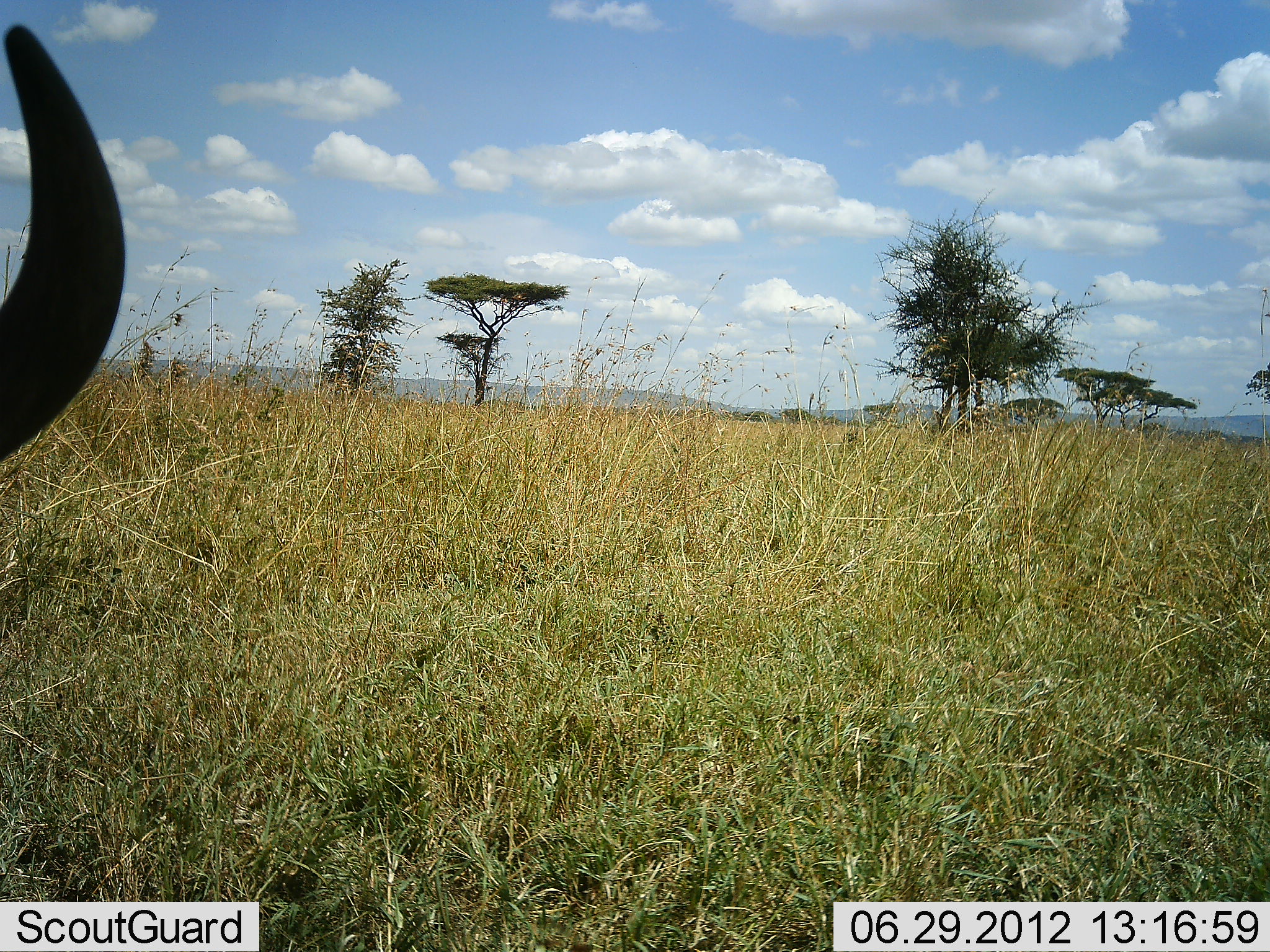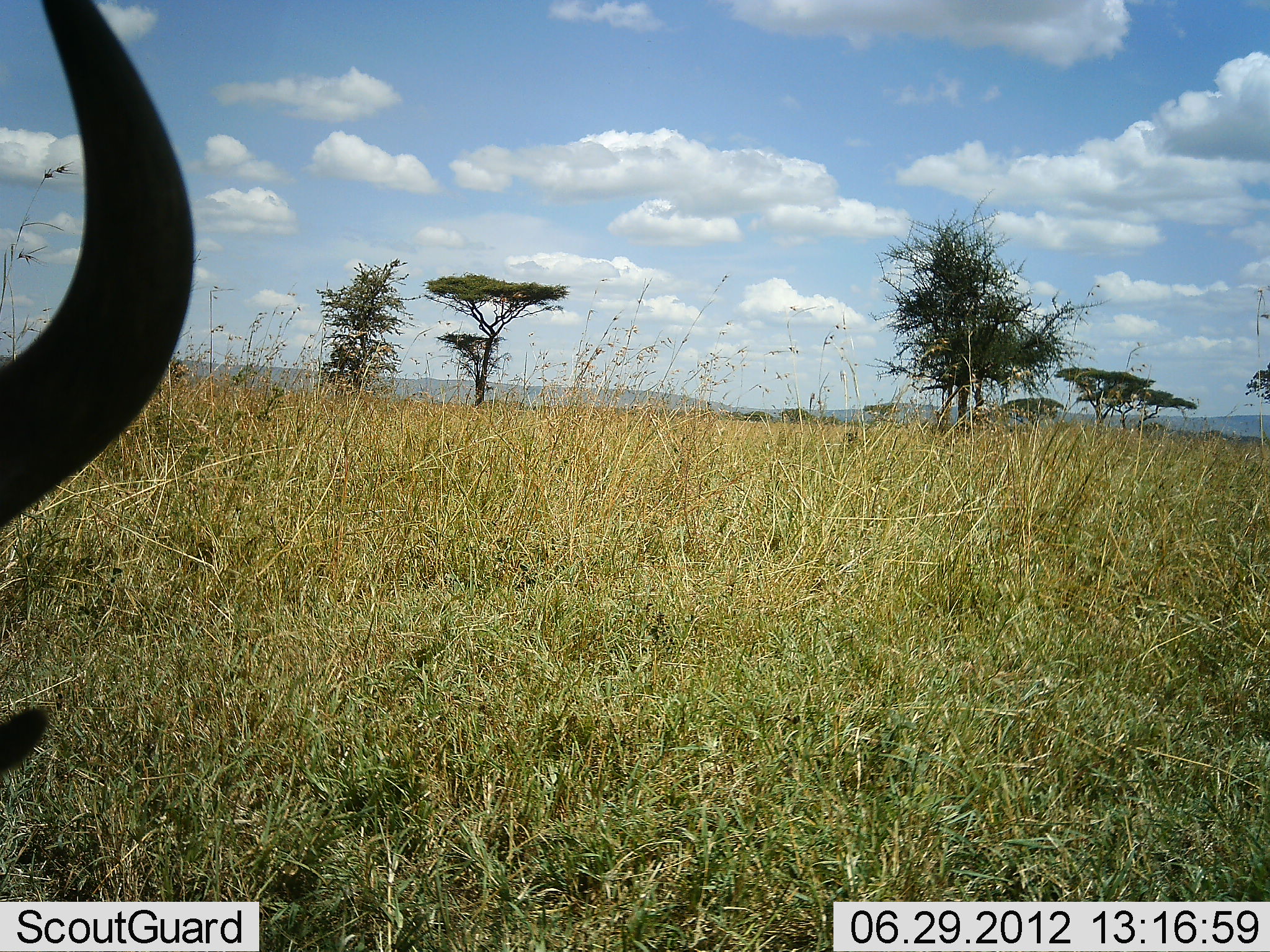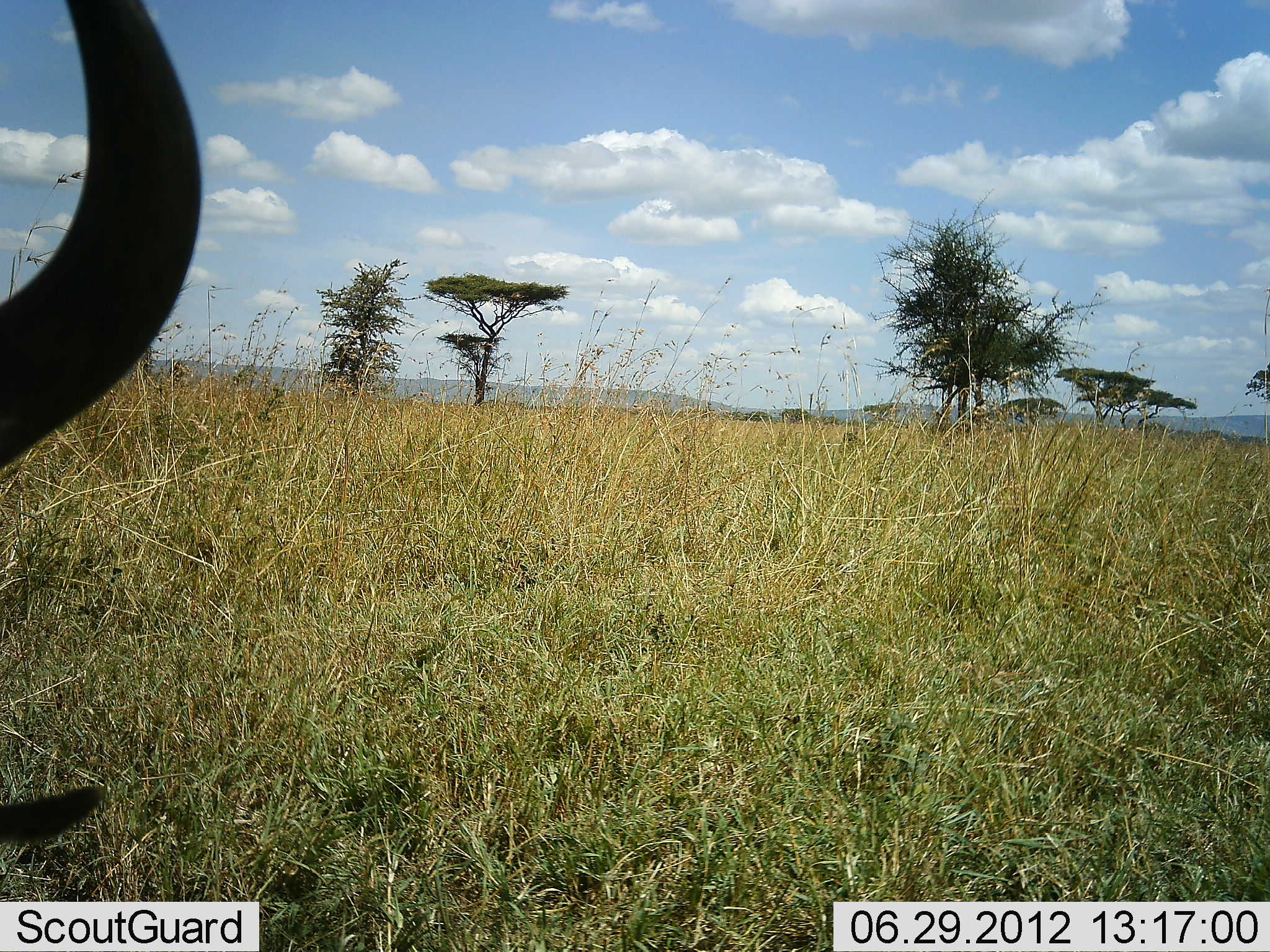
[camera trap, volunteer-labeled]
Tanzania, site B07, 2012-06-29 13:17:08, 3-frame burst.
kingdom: Animalia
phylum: Chordata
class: Mammalia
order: Artiodactyla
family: Bovidae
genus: Connochaetes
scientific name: Connochaetes taurinus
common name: blue wildebeest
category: wildebeest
Wildebeest (blue wildebeest) (Connochaetes taurinus), count 1. Behavior (volunteer vote fractions): standing 73%, resting 18%, moving 0%, interacting 0%. Young present (vote fraction): 0%. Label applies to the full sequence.